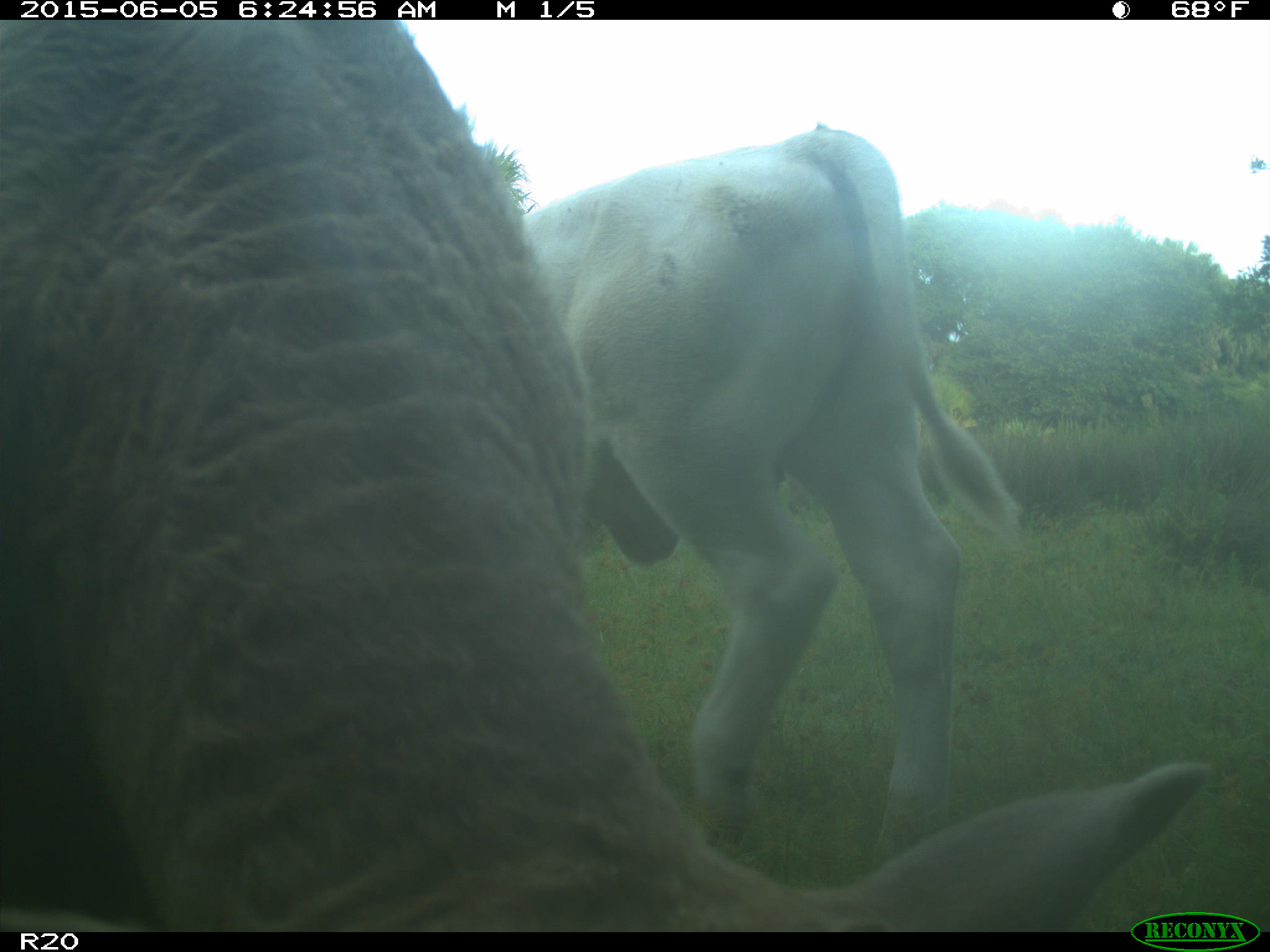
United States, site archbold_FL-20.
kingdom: Animalia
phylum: Chordata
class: Mammalia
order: Artiodactyla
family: Bovidae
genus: Bos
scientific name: Bos taurus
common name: domestic cow